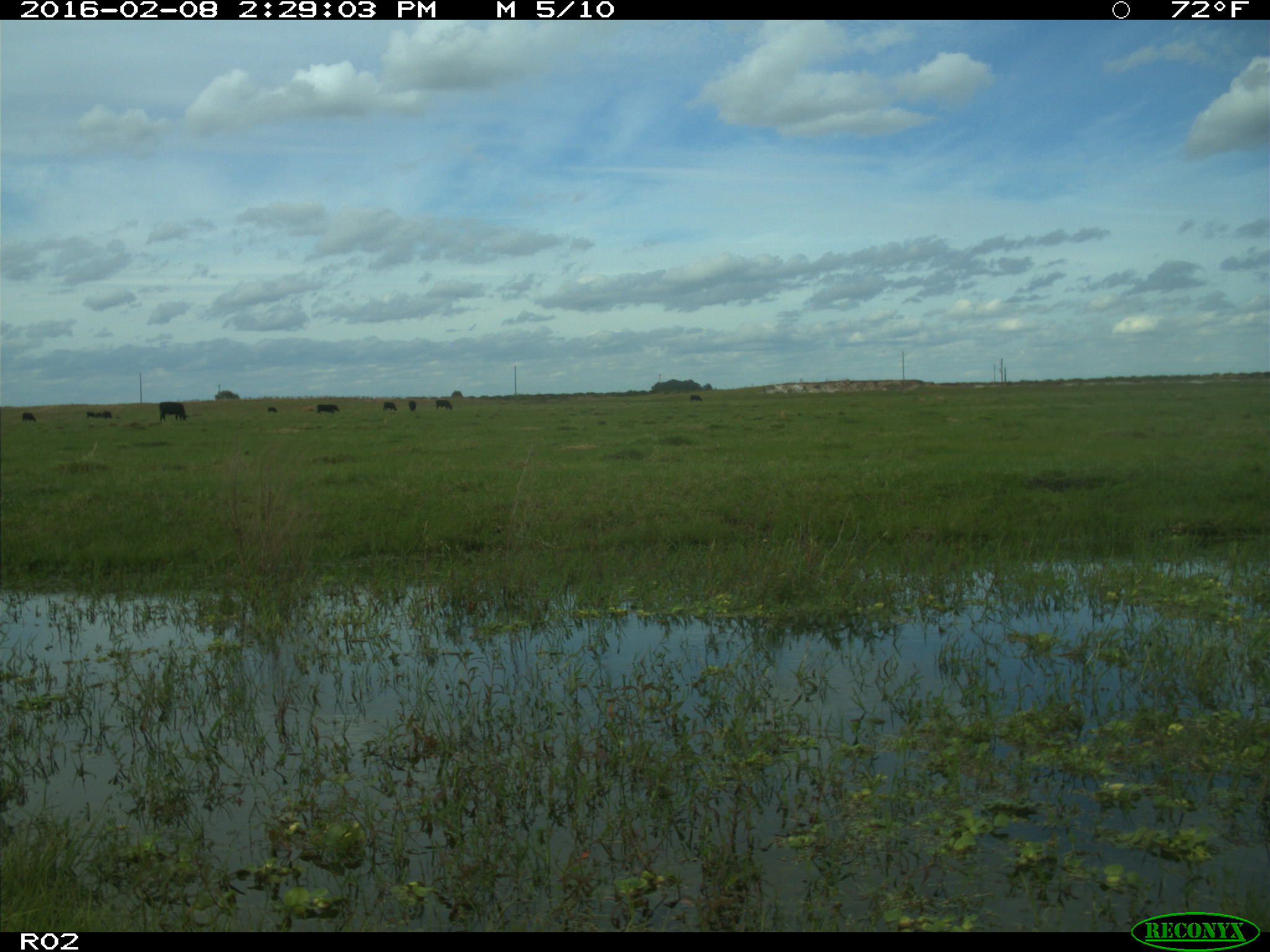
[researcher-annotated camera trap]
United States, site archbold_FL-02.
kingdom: Animalia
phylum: Chordata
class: Mammalia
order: Artiodactyla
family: Bovidae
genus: Bos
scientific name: Bos taurus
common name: domestic cow